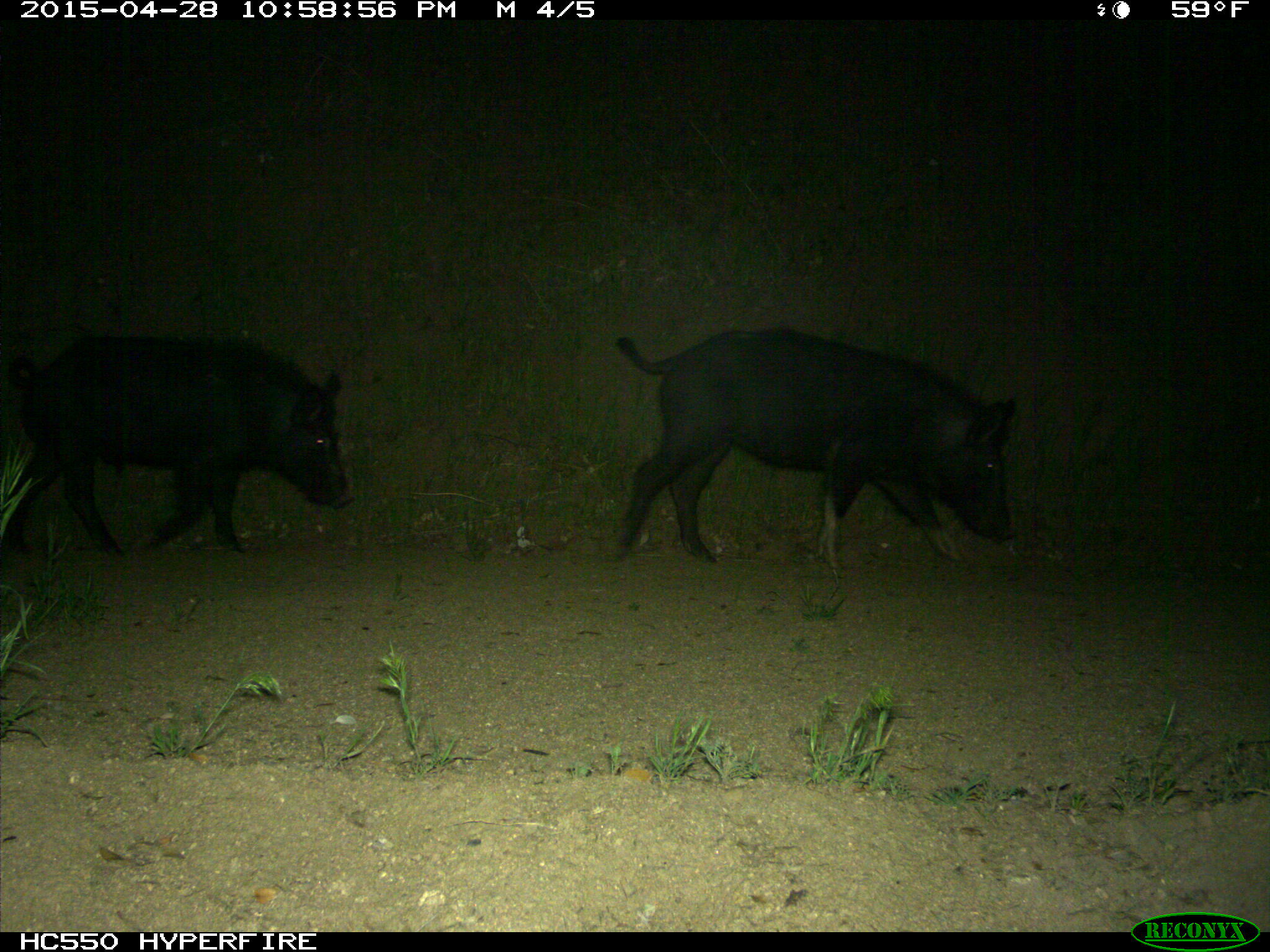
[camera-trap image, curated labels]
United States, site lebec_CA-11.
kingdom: Animalia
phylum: Chordata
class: Mammalia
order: Artiodactyla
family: Suidae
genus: Sus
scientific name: Sus scrofa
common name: wild boar